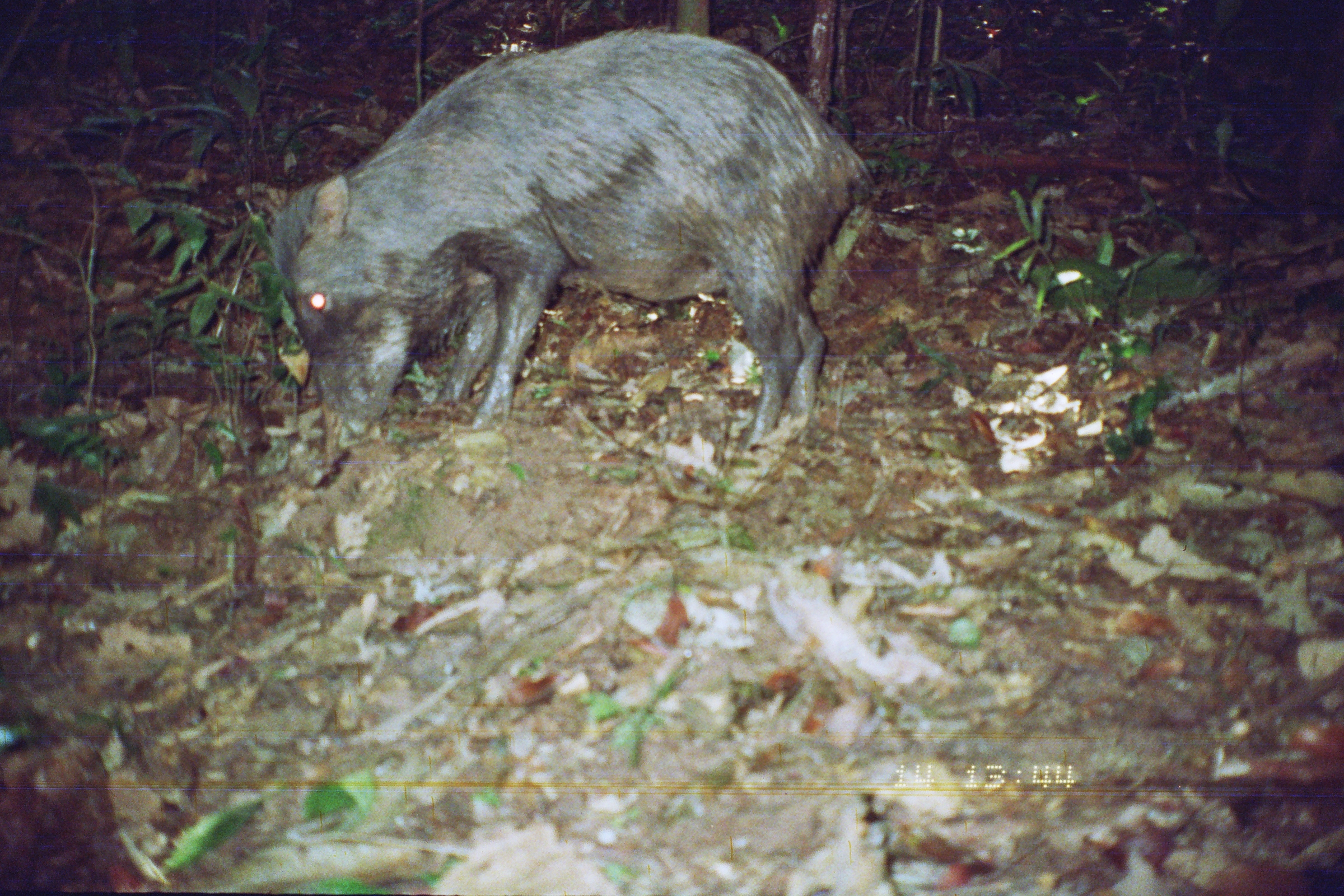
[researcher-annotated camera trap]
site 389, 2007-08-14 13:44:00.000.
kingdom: Animalia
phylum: Chordata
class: Mammalia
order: Artiodactyla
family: Tayassuidae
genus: Tayassu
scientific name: Tayassu pecari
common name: white-lipped peccary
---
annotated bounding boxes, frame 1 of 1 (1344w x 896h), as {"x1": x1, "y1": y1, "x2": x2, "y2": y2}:
tayassu pecari: {"x1": 264, "y1": 27, "x2": 880, "y2": 455}